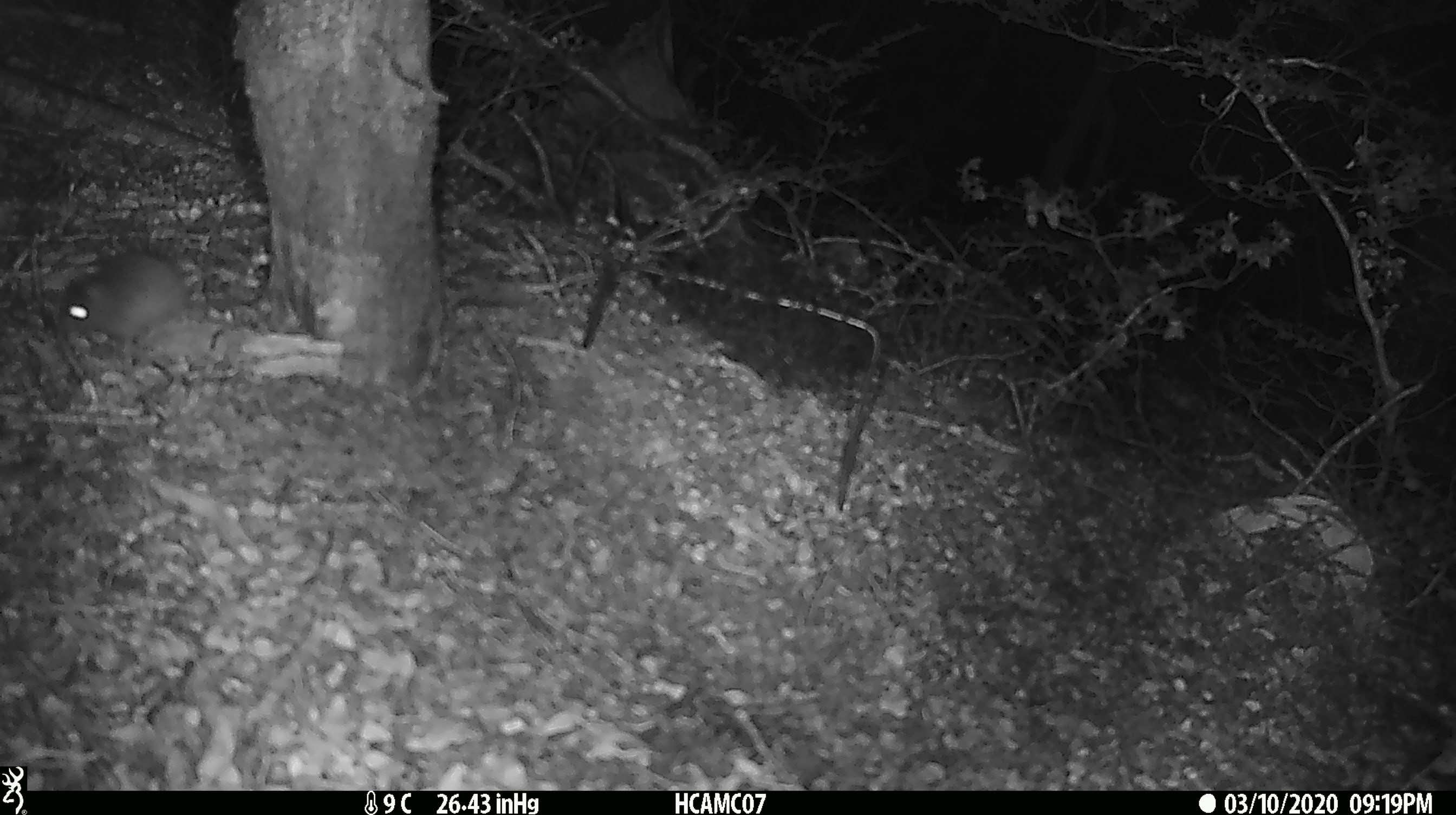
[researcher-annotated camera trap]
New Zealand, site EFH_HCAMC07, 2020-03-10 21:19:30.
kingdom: Animalia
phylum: Chordata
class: Mammalia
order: Rodentia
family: Muridae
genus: Mus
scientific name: Mus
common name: mouse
Mouse (Mus).